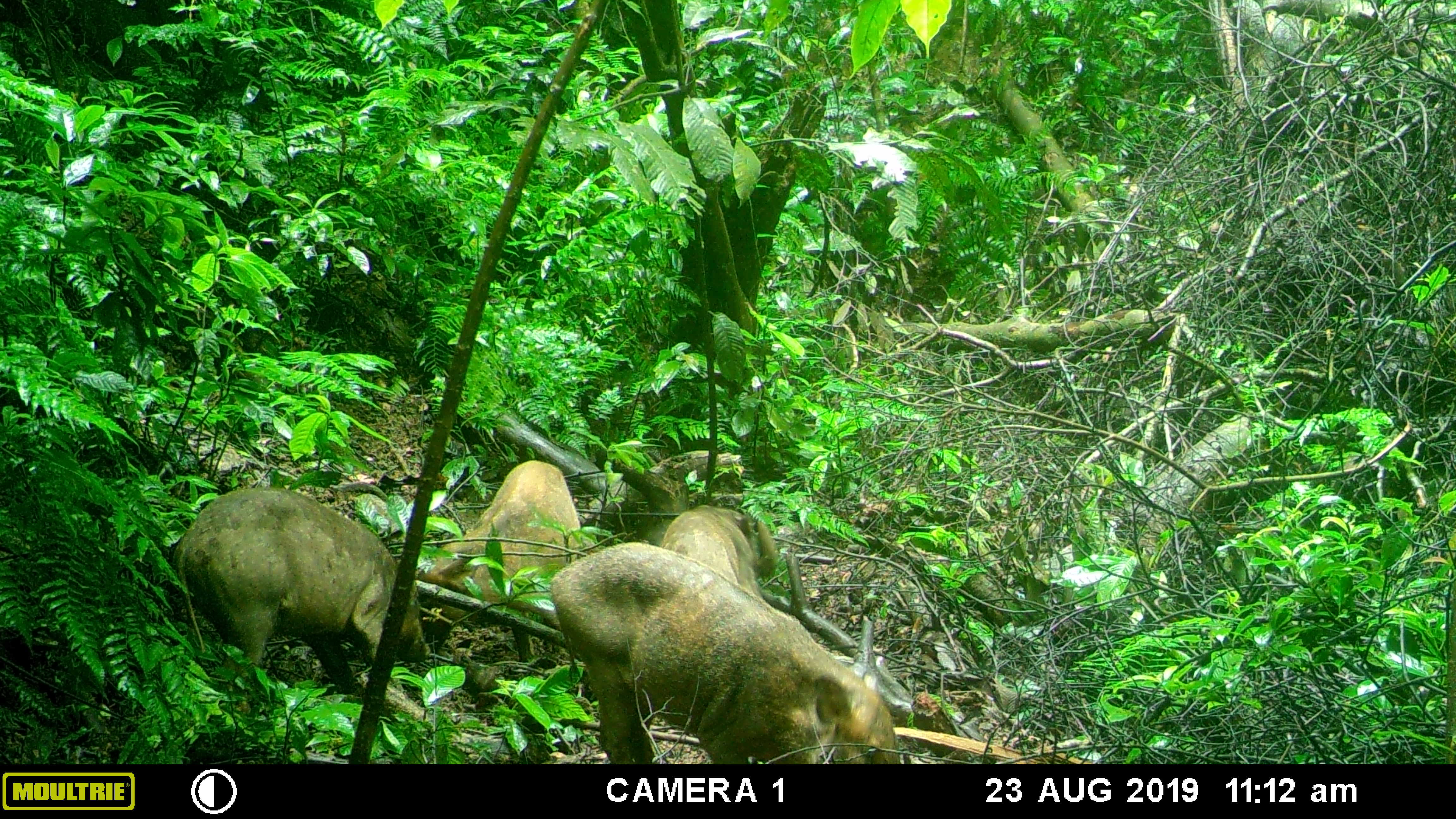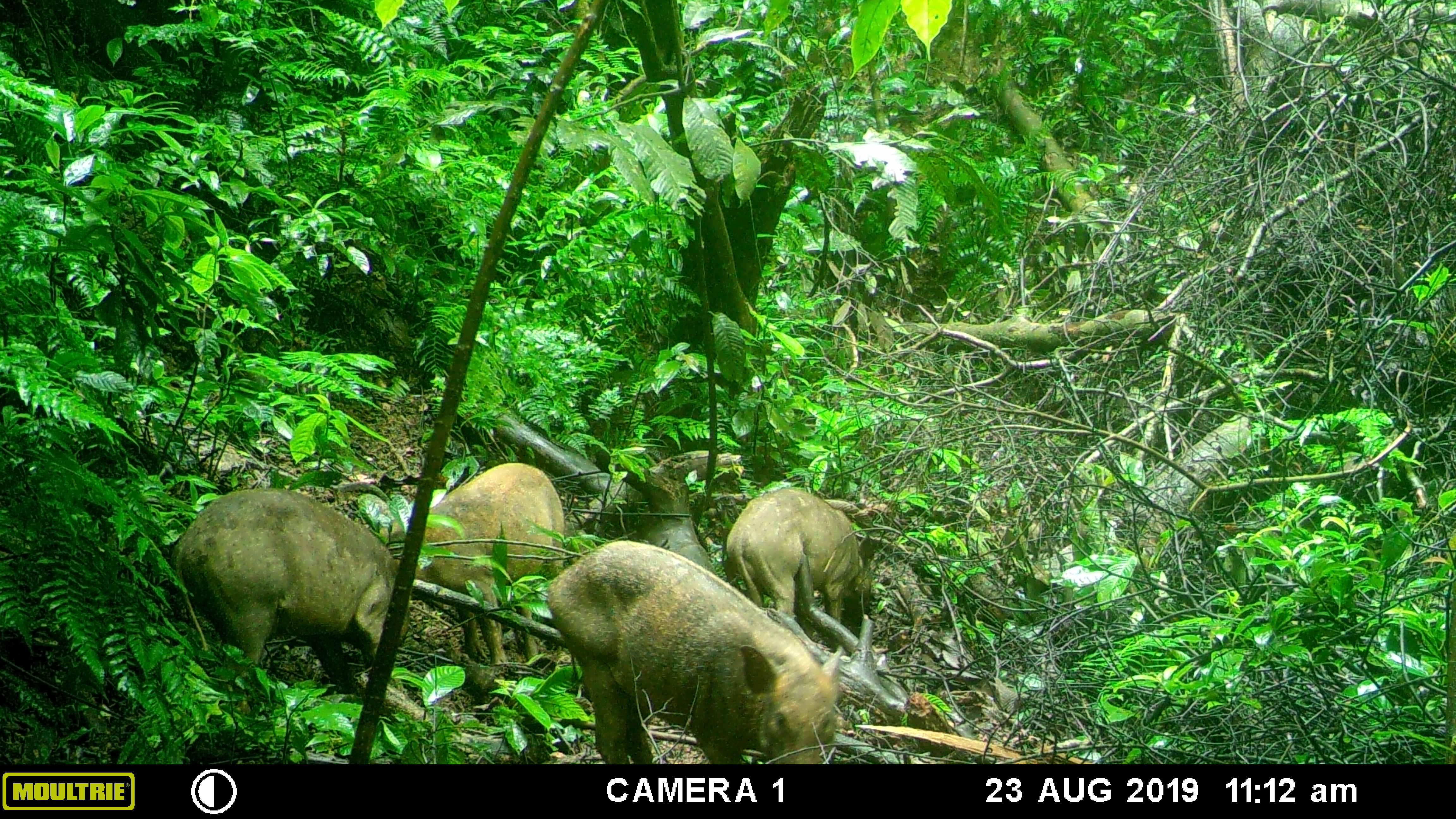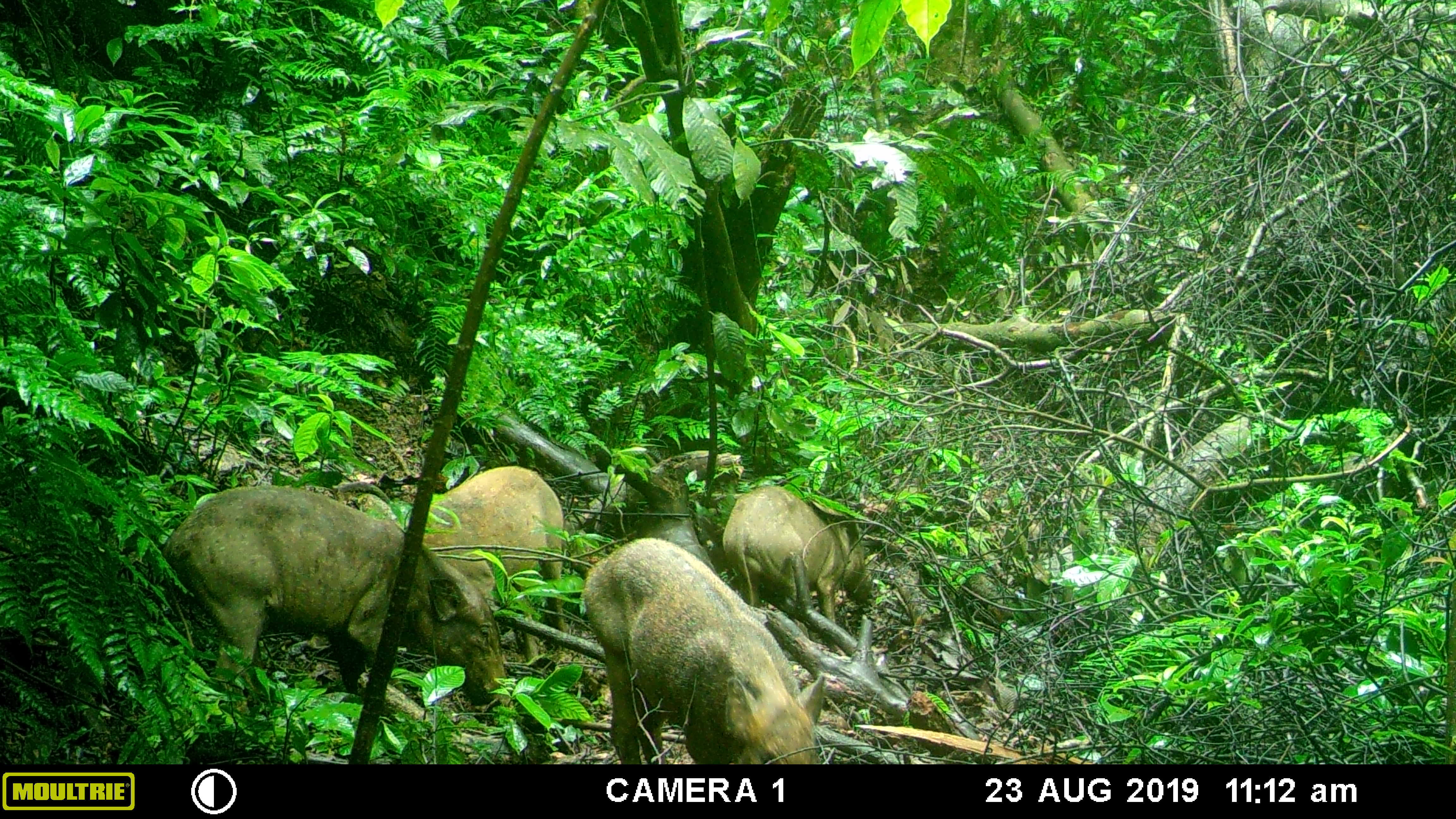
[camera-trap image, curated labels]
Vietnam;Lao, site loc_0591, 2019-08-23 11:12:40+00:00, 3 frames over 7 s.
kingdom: Animalia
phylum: Chordata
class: Mammalia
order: Artiodactyla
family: Suidae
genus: Sus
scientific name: Sus scrofa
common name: eurasian wild pig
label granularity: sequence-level